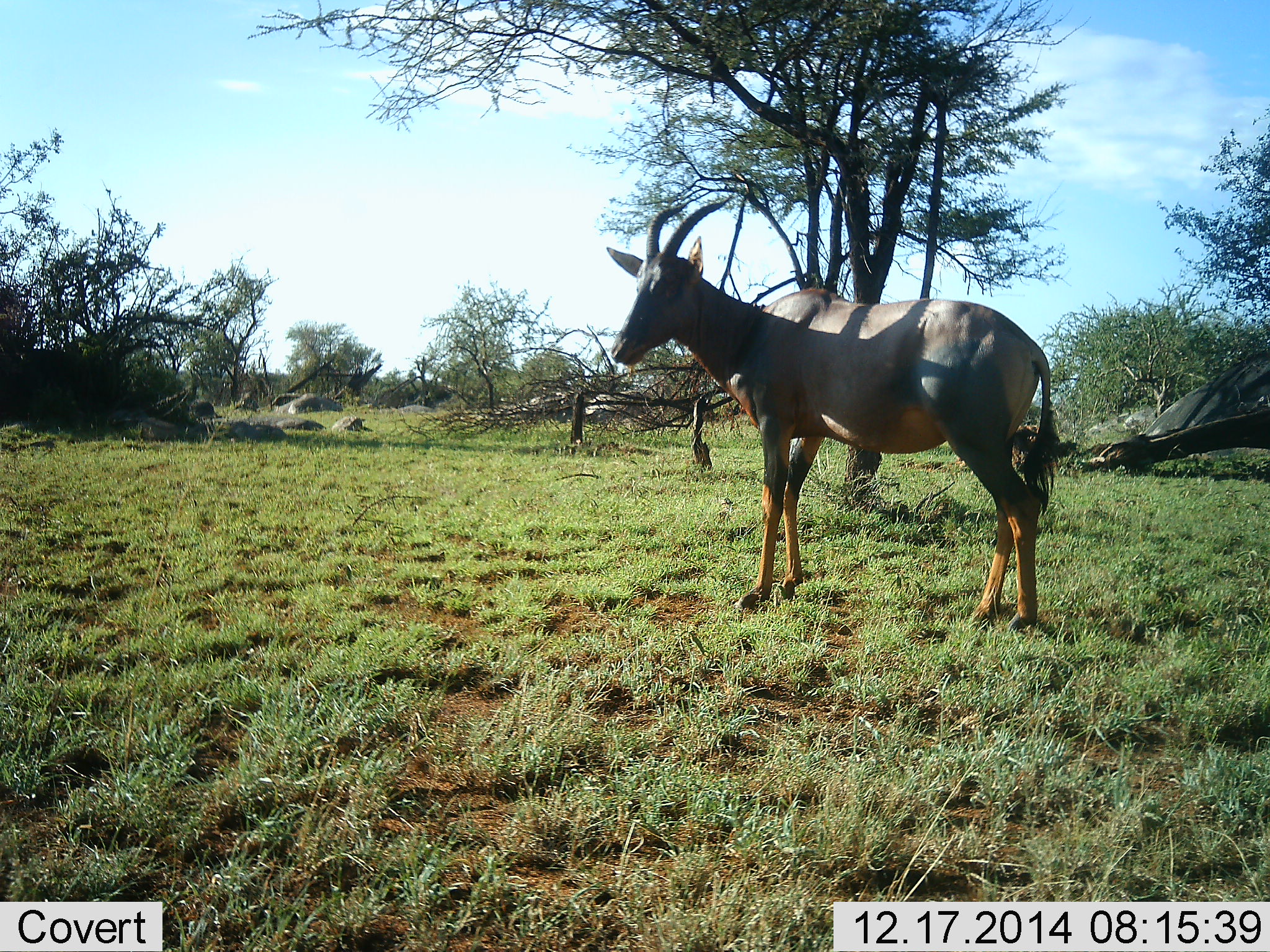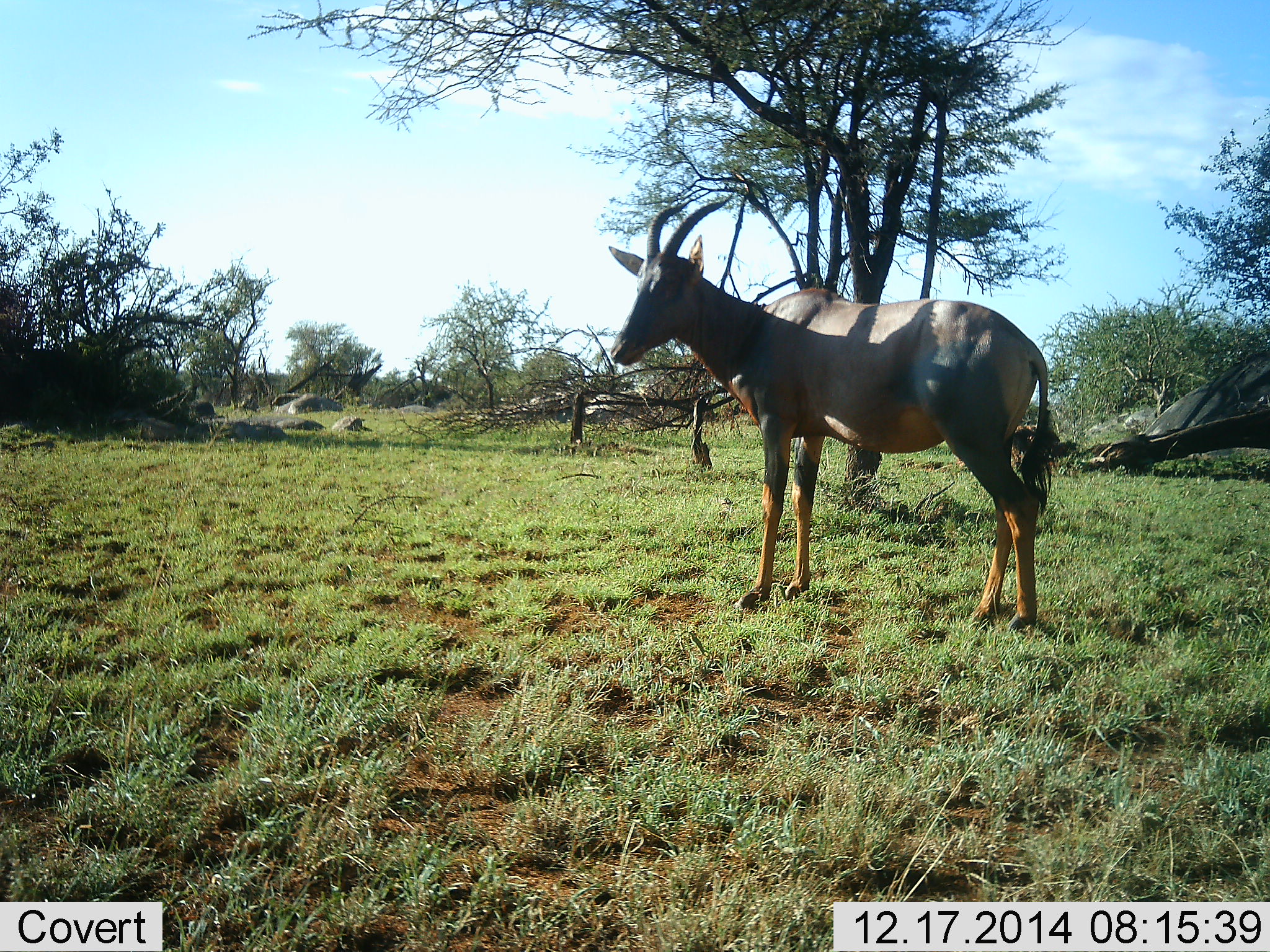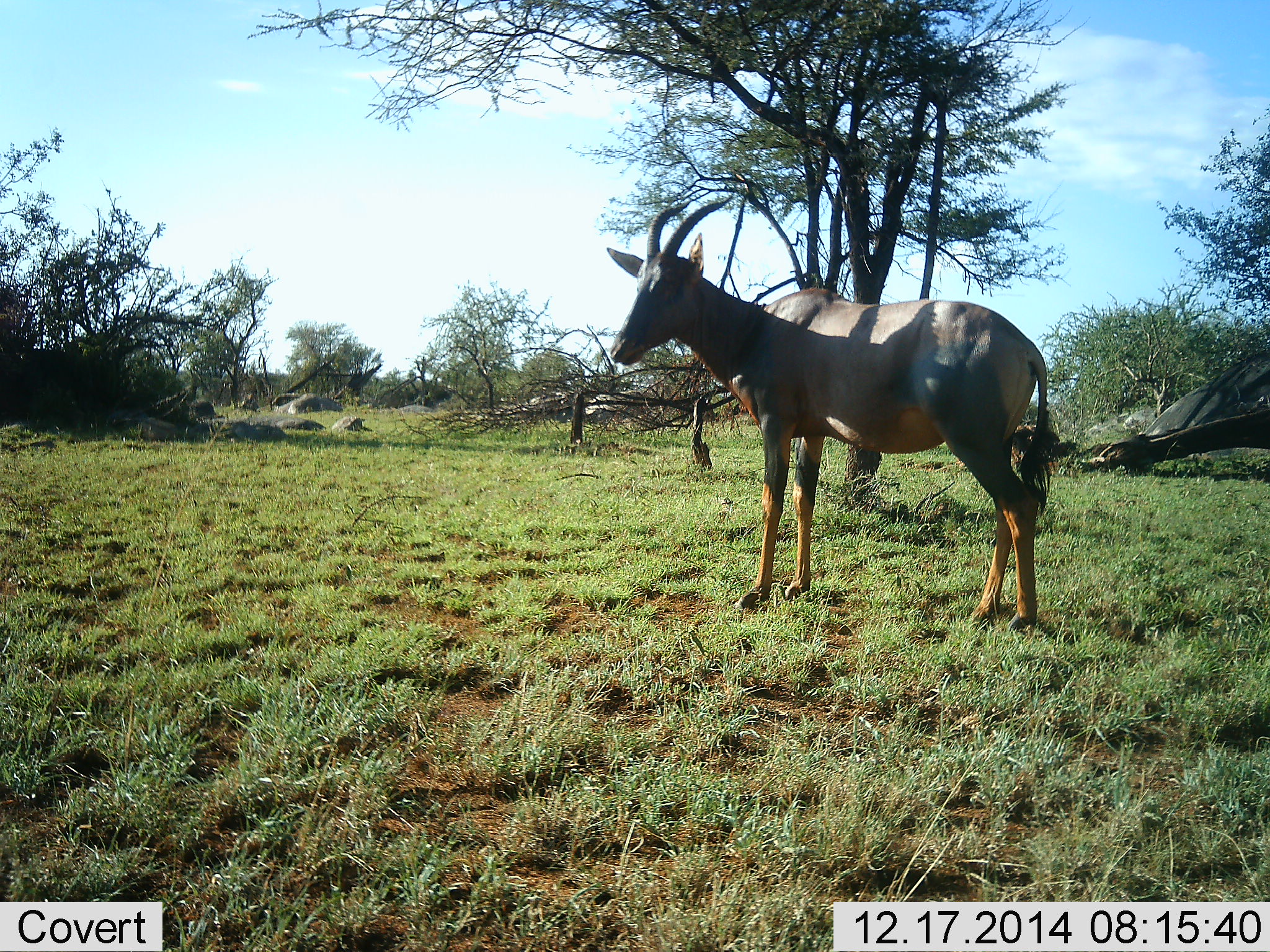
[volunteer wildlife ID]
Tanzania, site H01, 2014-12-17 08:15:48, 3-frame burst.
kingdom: Animalia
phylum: Chordata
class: Mammalia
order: Artiodactyla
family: Bovidae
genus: Damaliscus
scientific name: Damaliscus lunatus jimela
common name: topi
Topi (Damaliscus lunatus jimela), count 1. Behavior (volunteer vote fractions): standing 90%, resting 10%, moving 0%, interacting 0%. Young present (vote fraction): 0%. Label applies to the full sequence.